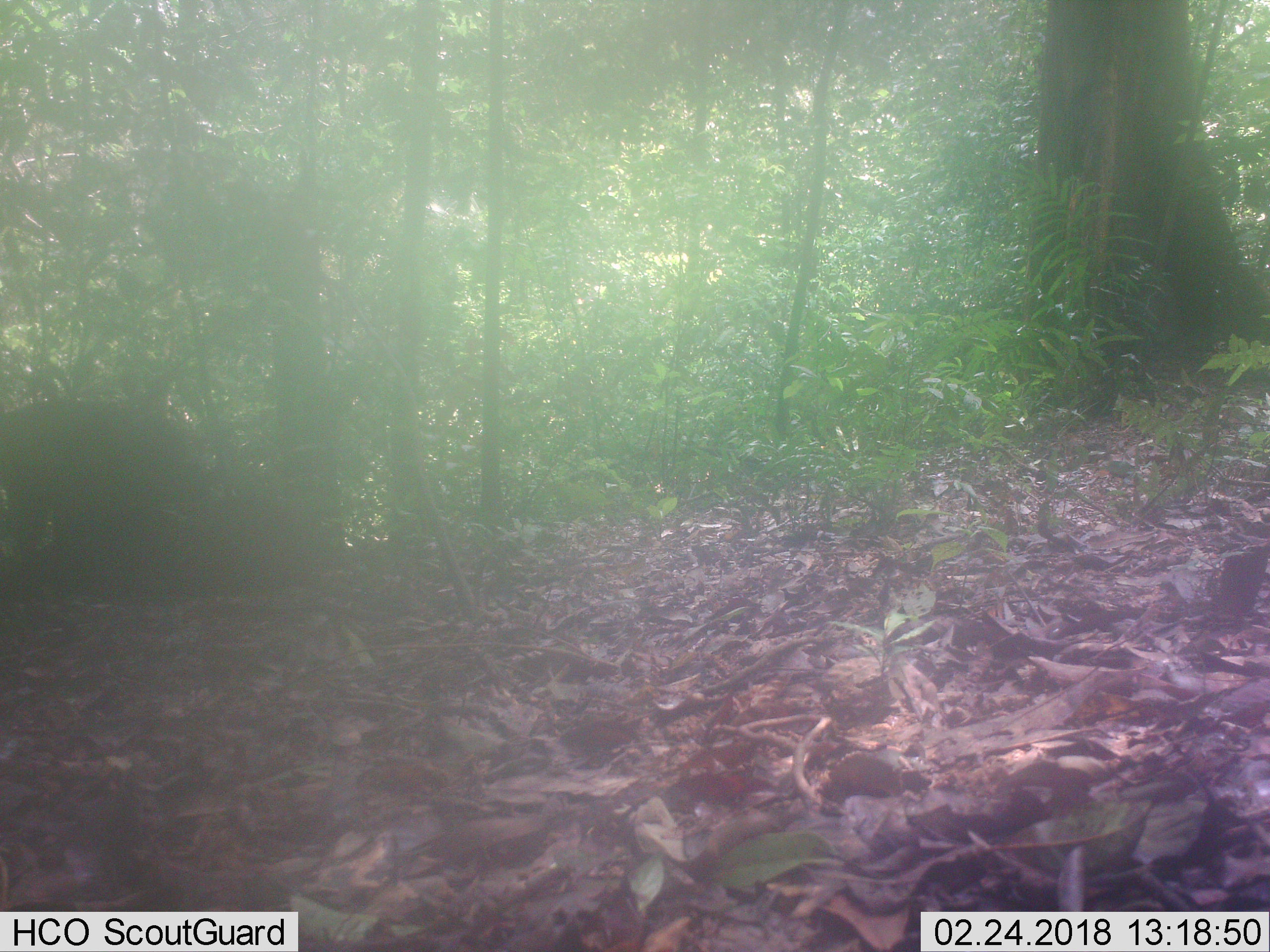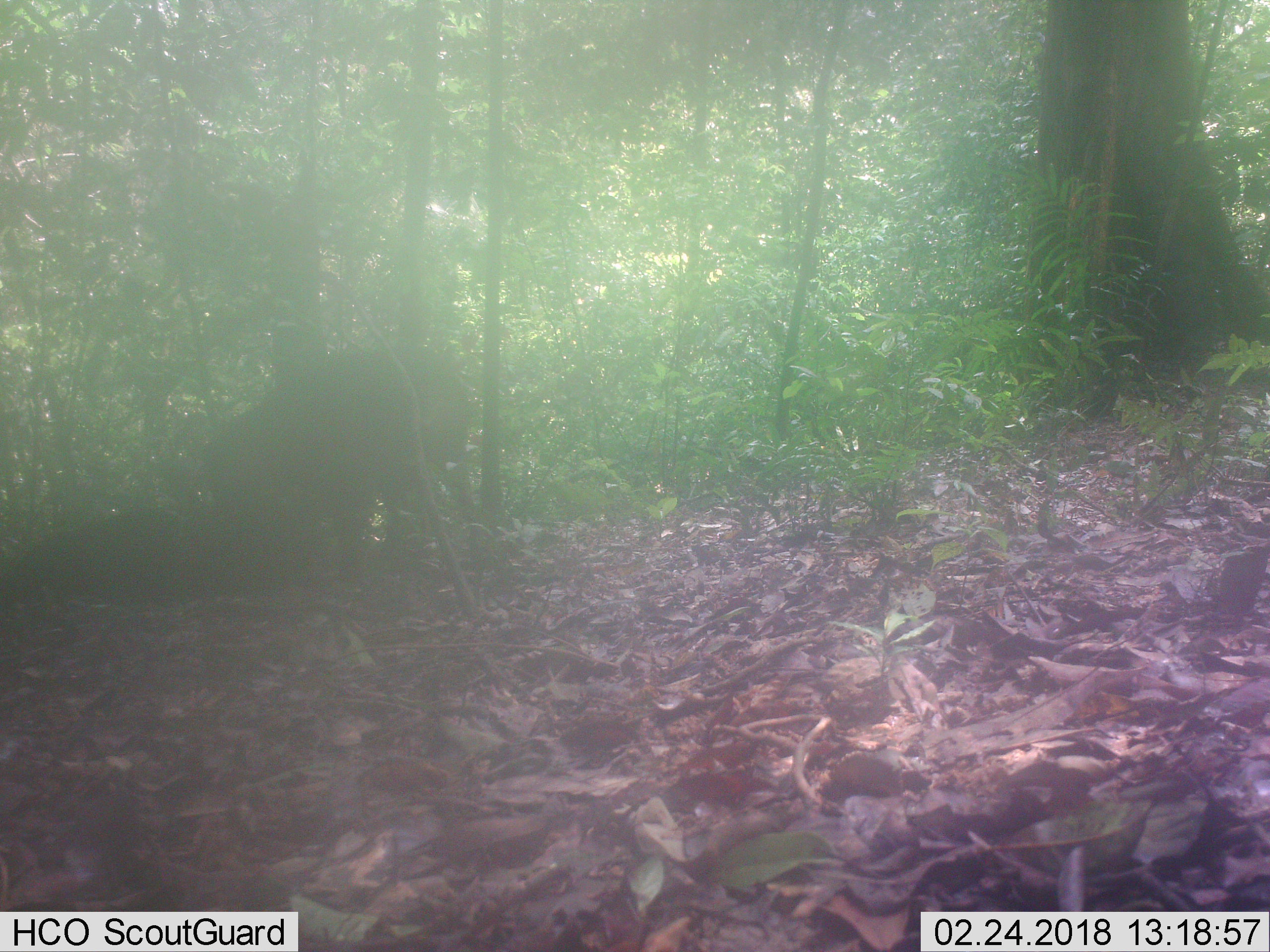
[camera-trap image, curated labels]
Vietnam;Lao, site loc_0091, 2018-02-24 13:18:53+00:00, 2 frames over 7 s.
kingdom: Animalia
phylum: Chordata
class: Mammalia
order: Artiodactyla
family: Suidae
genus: Sus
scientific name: Sus scrofa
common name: eurasian wild pig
Eurasian wild pig (Sus scrofa). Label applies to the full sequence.